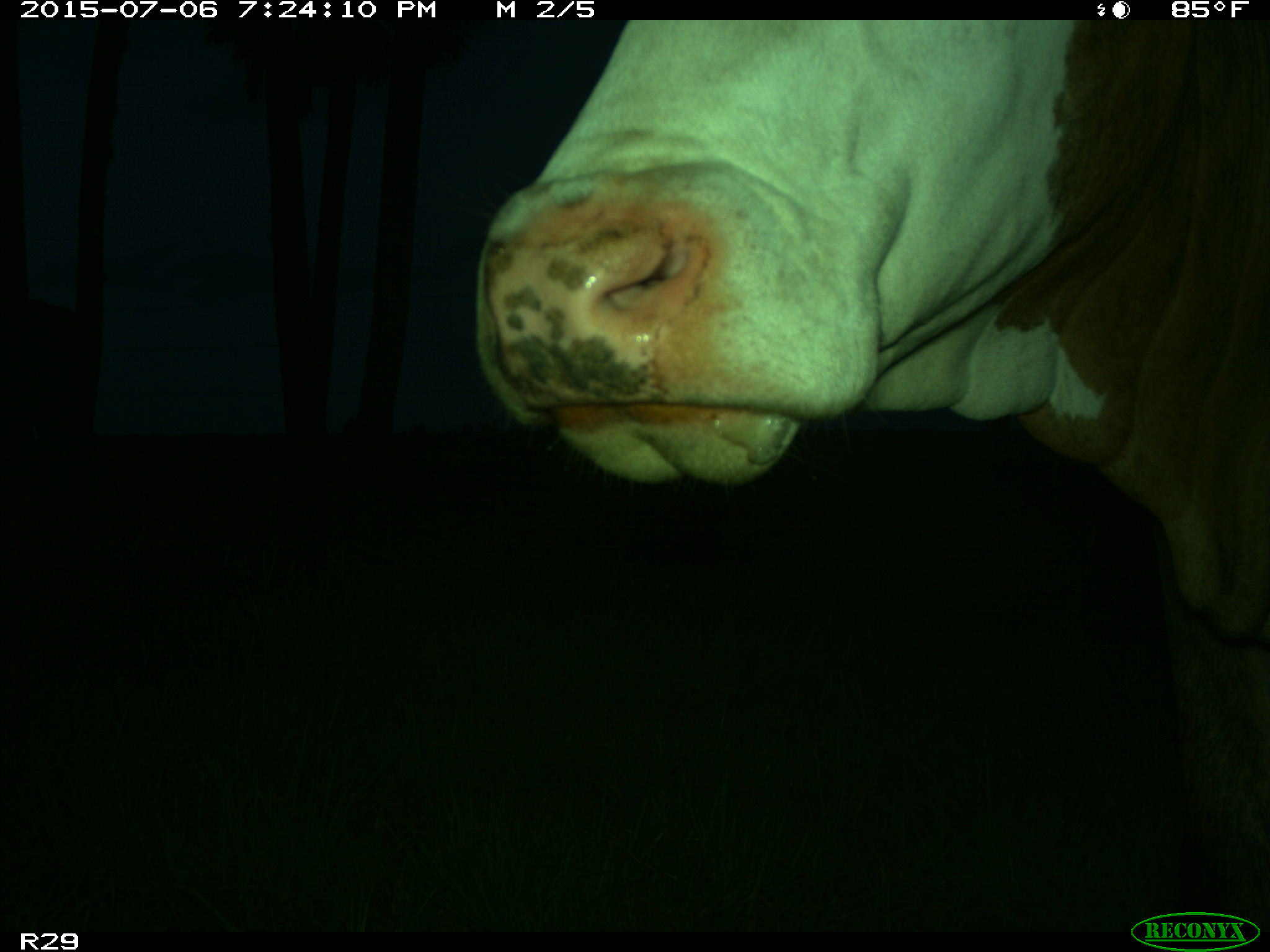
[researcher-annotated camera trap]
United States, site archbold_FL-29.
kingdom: Animalia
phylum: Chordata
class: Mammalia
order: Artiodactyla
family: Bovidae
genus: Bos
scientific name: Bos taurus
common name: domestic cow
Bos taurus (domestic cow).